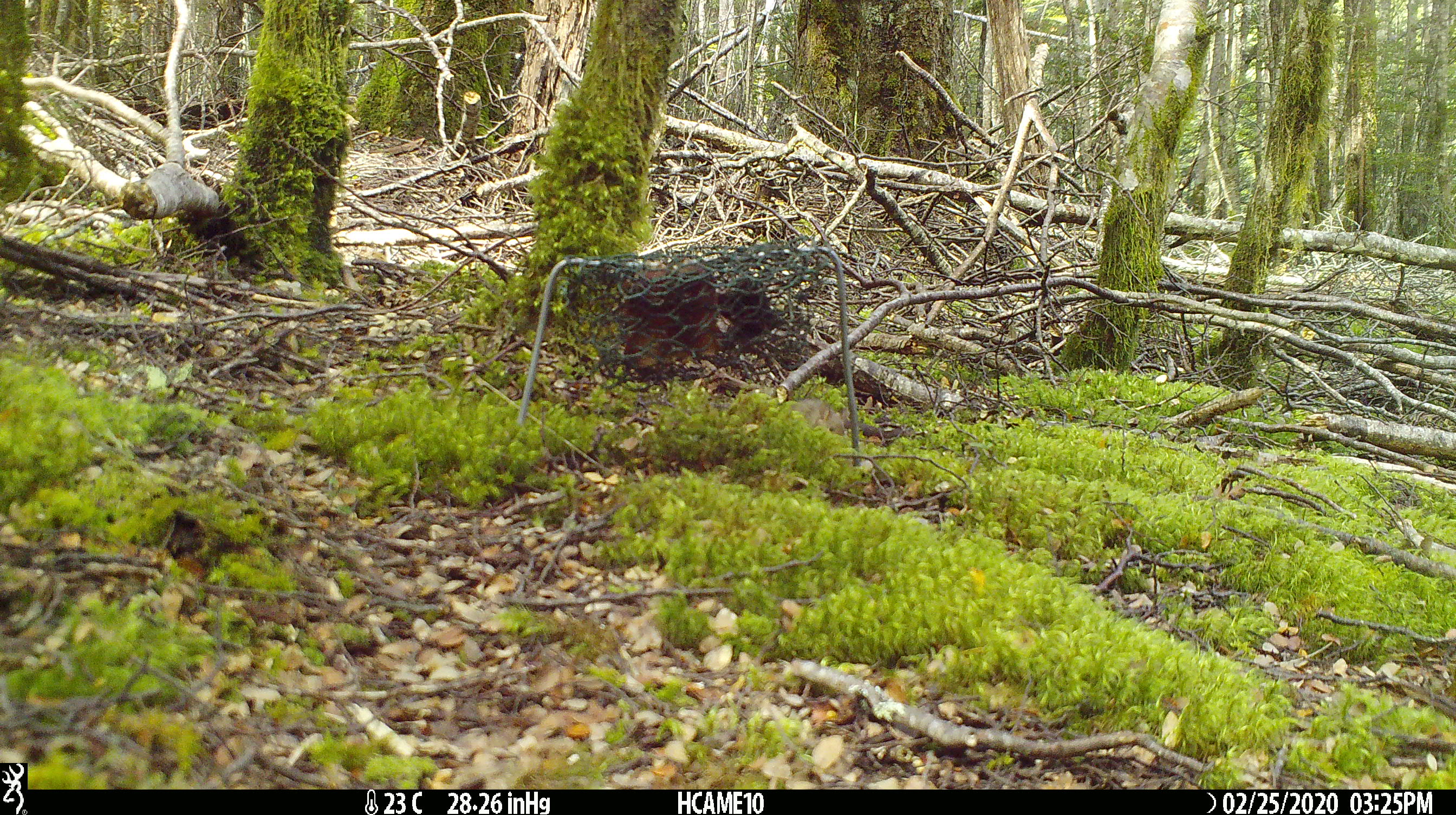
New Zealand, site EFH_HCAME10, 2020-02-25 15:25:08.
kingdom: Animalia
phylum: Chordata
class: Mammalia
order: Rodentia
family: Muridae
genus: Mus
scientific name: Mus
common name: mouse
Mouse (Mus).